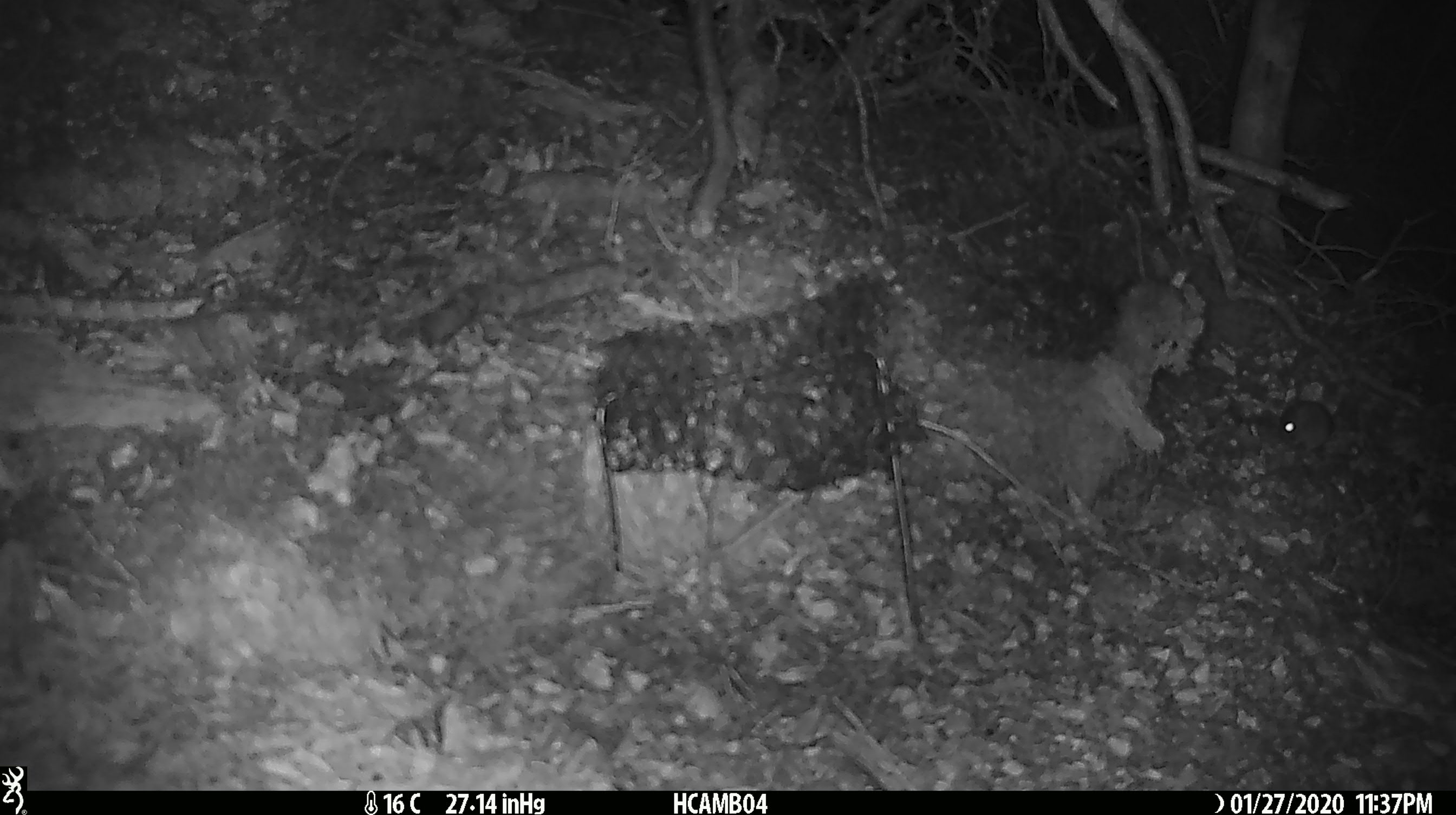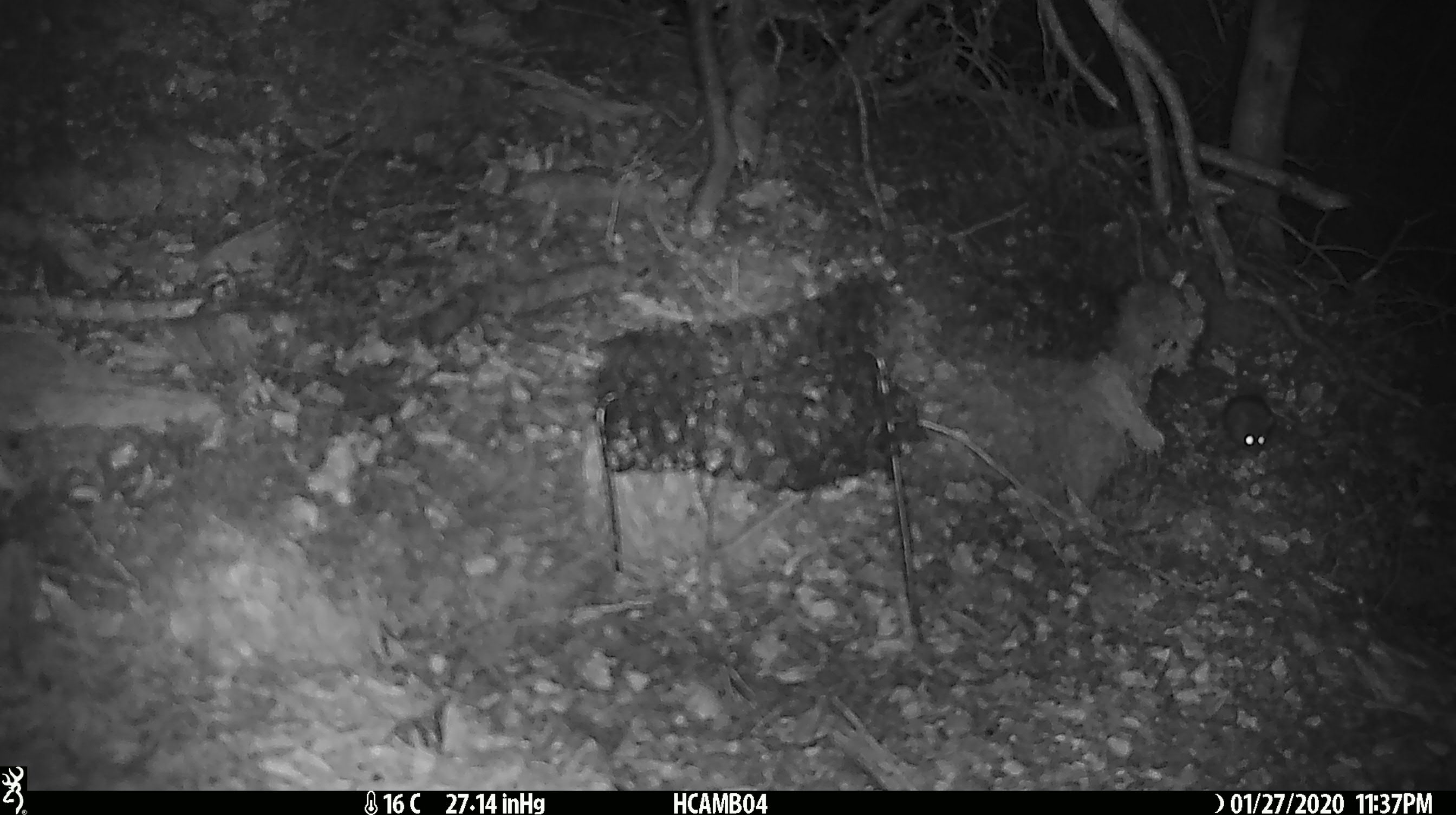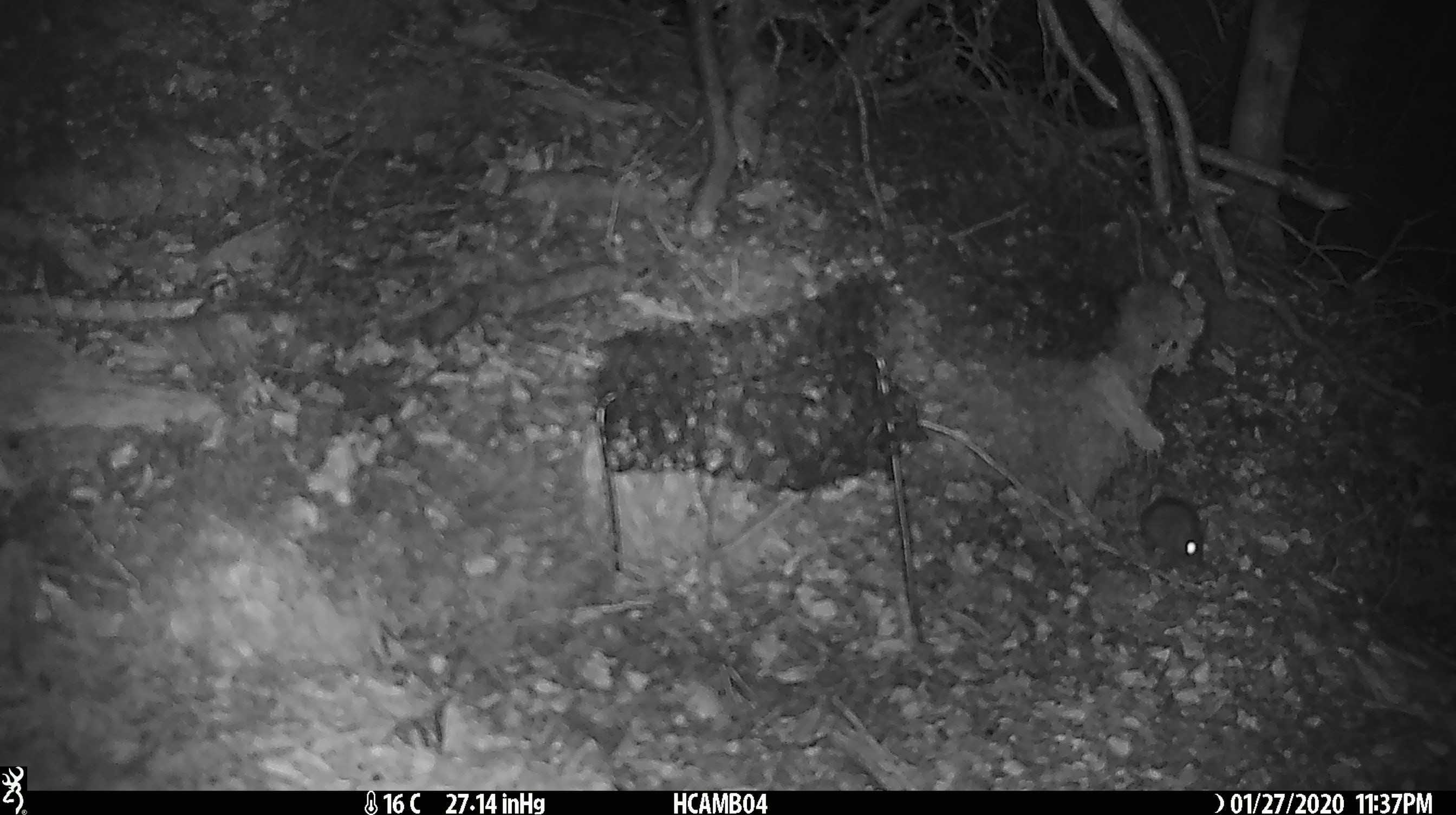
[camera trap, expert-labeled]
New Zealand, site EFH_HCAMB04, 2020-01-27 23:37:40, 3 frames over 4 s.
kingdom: Animalia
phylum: Chordata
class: Mammalia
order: Rodentia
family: Muridae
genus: Mus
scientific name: Mus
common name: mouse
Mouse (Mus).